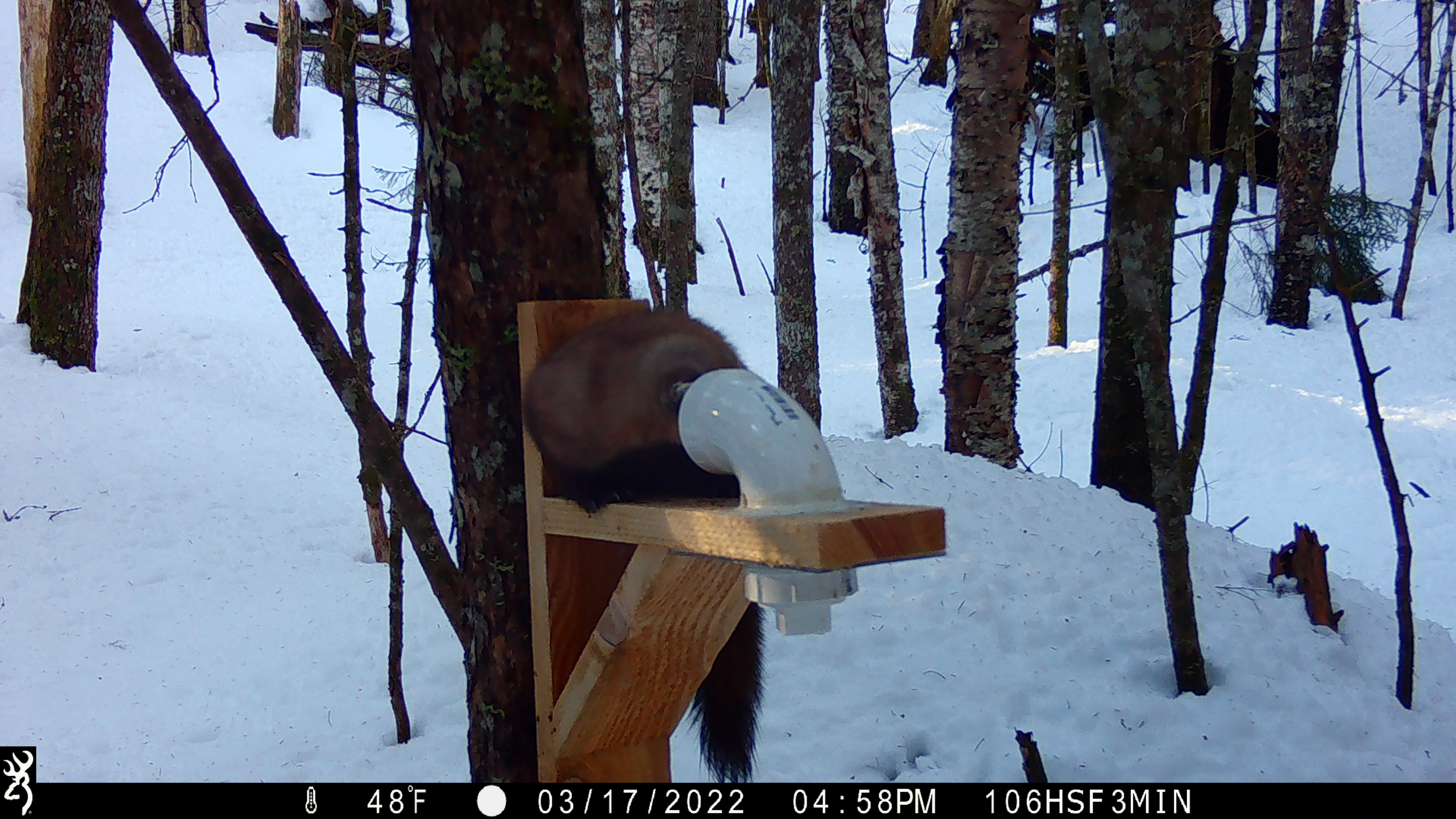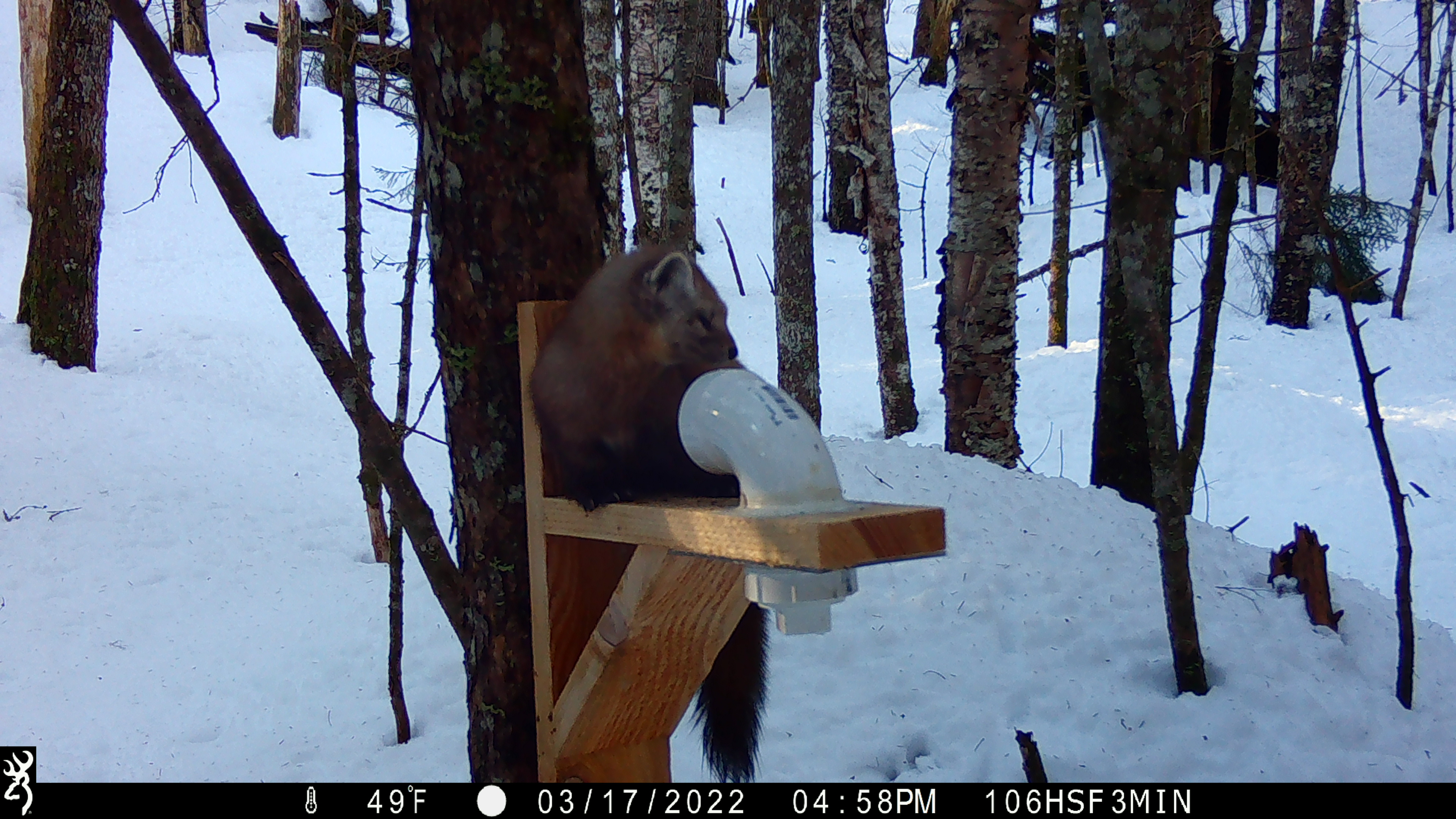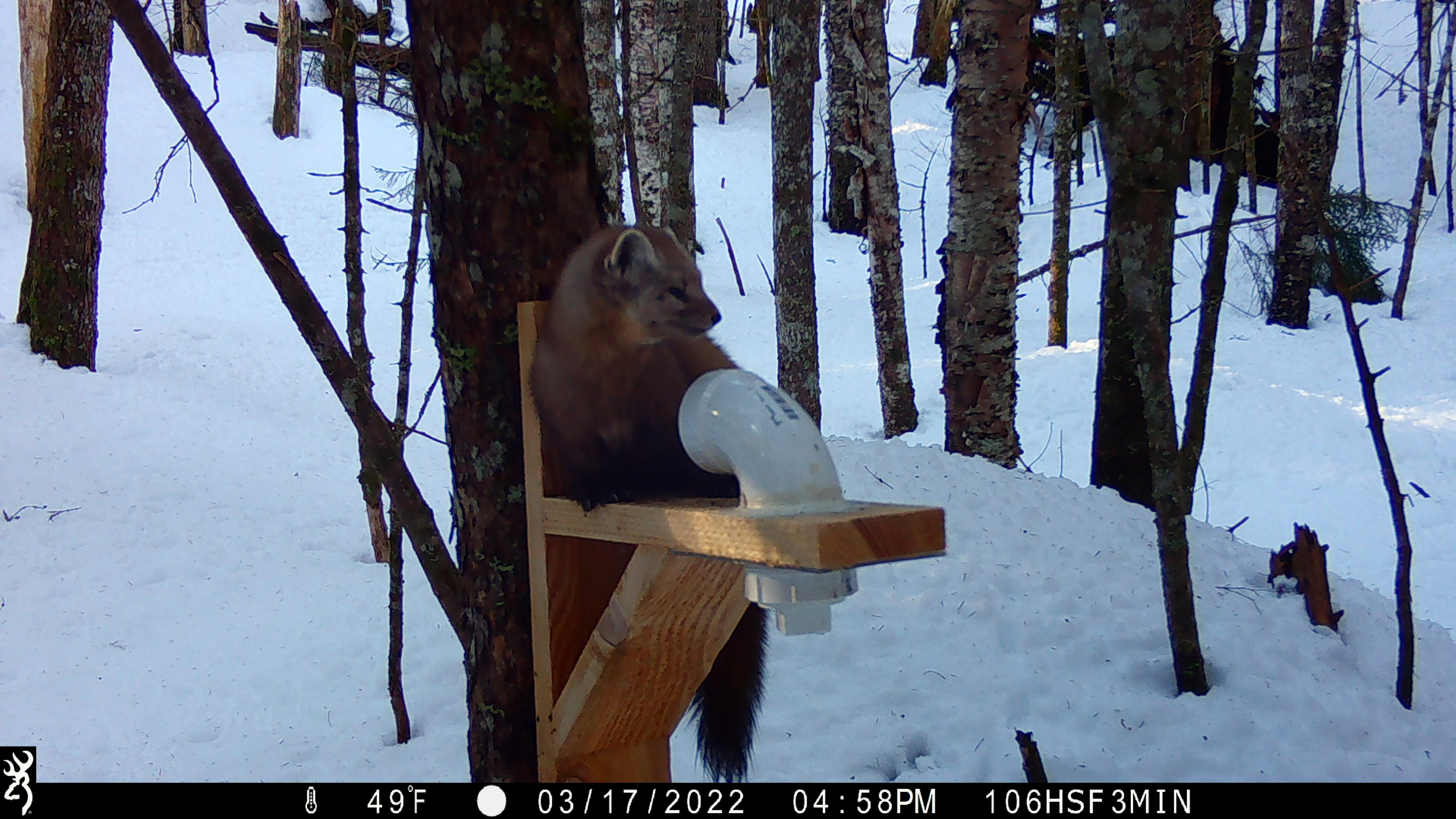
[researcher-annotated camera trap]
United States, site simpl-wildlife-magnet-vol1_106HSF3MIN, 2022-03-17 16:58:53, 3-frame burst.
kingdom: Animalia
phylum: Chordata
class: Mammalia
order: Carnivora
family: Mustelidae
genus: Martes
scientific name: Martes americana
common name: american marten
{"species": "american marten (Martes americana)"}